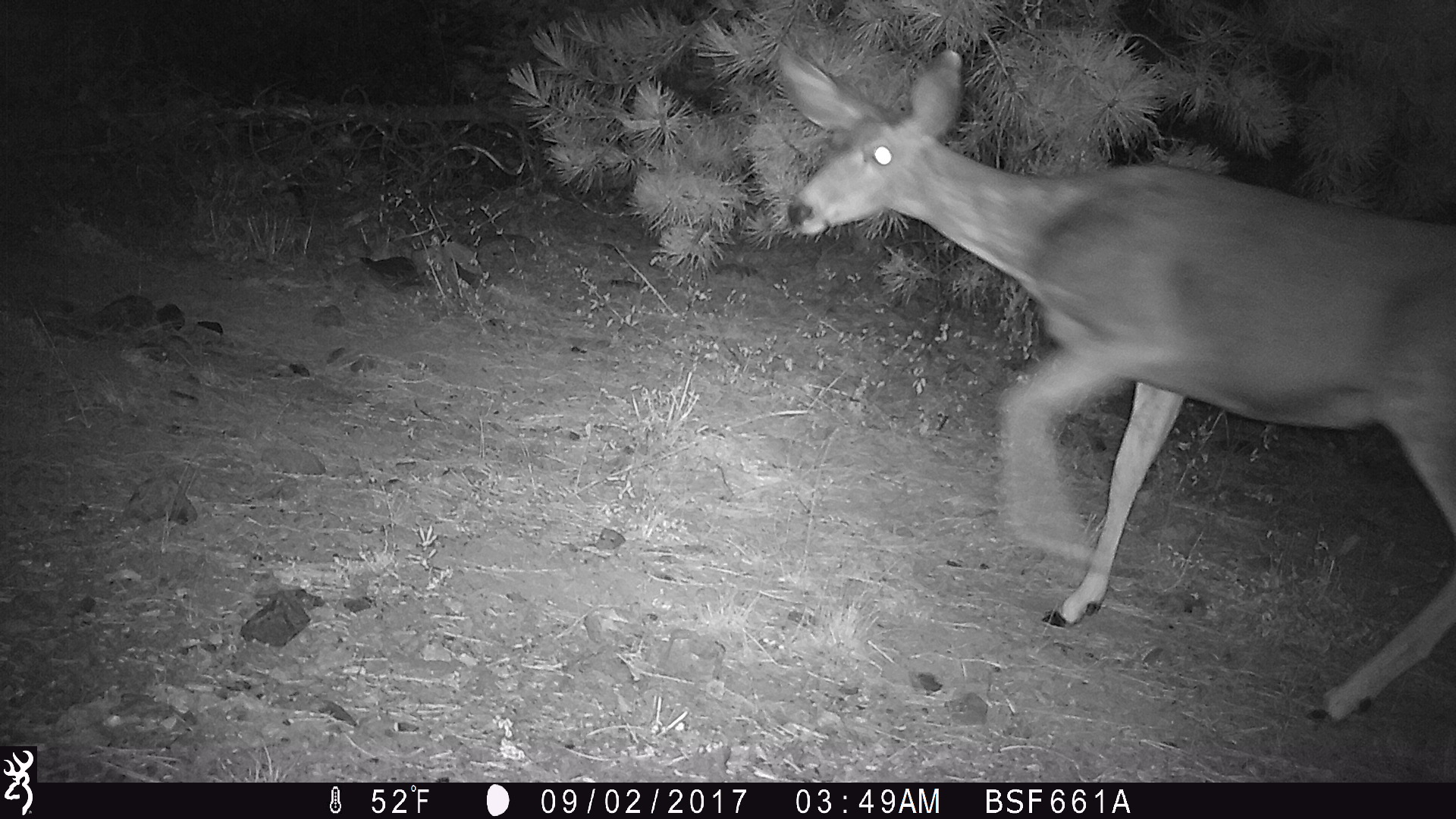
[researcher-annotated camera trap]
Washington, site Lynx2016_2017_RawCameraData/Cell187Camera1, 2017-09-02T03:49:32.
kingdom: Animalia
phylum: Chordata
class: Mammalia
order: Artiodactyla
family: Cervidae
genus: Odocoileus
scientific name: Odocoileus hemionus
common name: mule deer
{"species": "Odocoileus hemionus (mule deer)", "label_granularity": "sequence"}